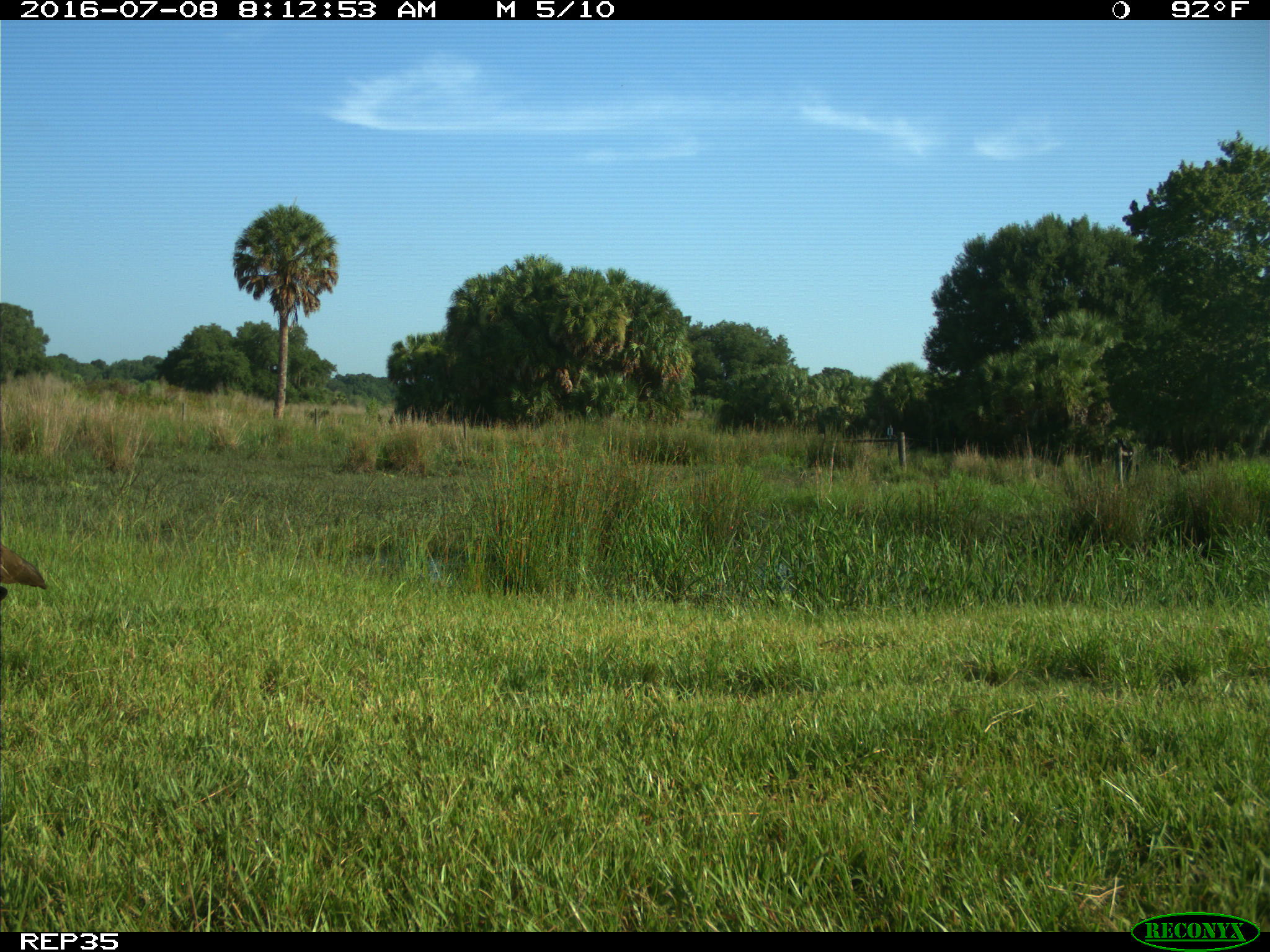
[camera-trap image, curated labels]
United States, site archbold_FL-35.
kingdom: Animalia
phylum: Chordata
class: Aves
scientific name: Aves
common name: birds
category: unidentified bird